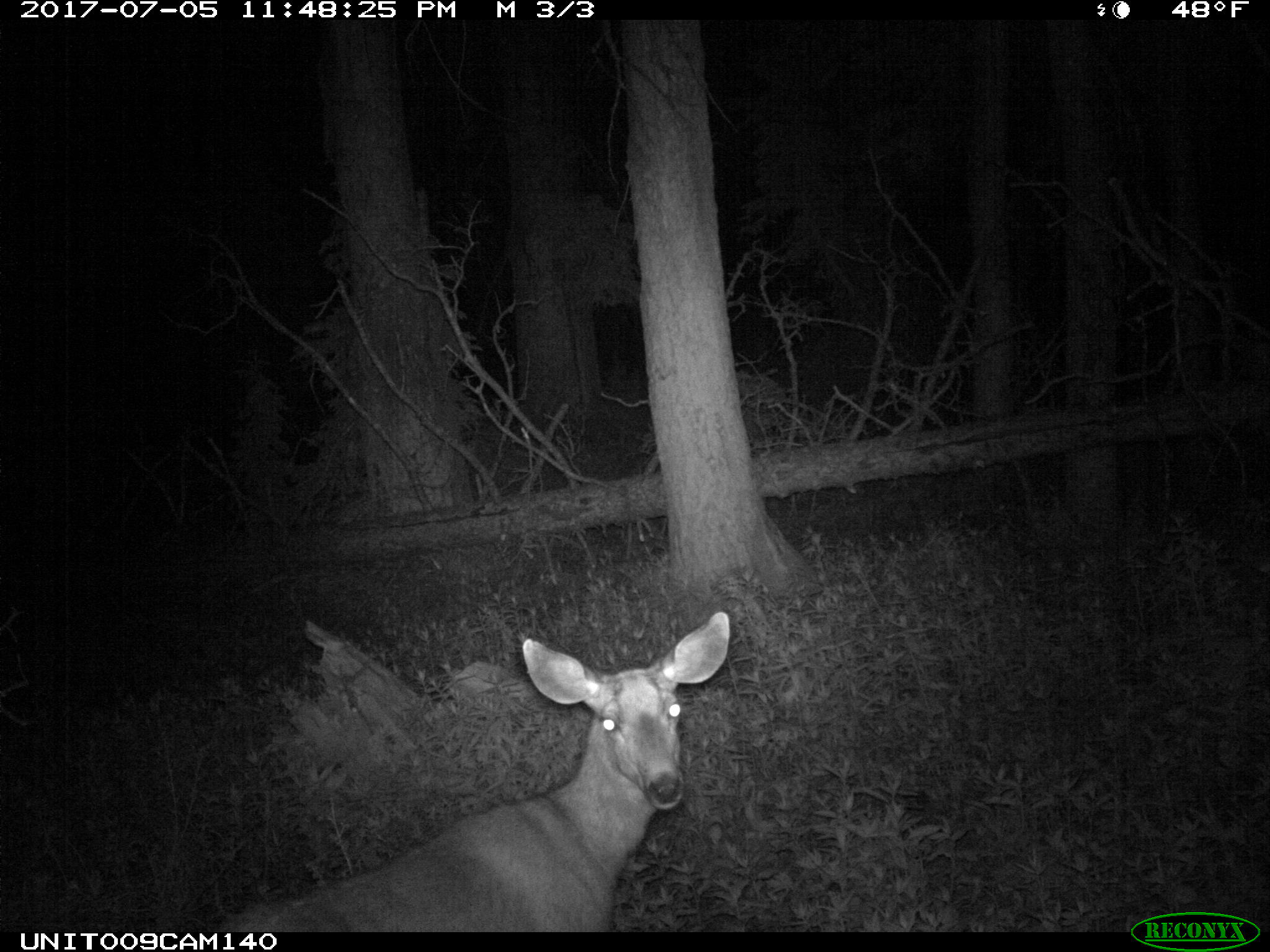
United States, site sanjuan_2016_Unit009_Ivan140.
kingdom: Animalia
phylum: Chordata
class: Mammalia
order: Artiodactyla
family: Cervidae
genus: Odocoileus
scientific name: Odocoileus hemionus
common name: mule deer